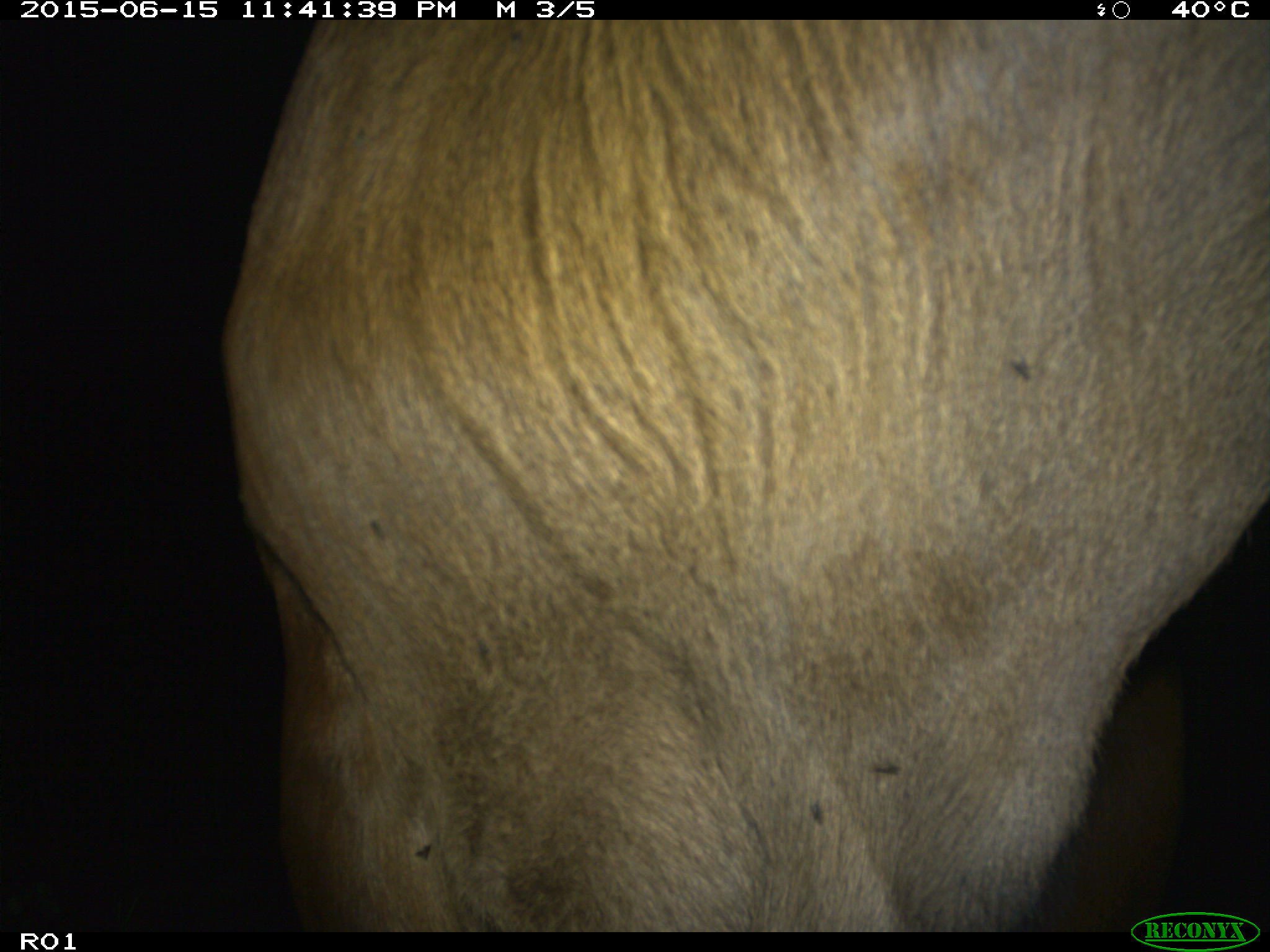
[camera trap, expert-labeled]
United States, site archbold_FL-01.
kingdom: Animalia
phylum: Chordata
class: Mammalia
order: Artiodactyla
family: Bovidae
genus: Bos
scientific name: Bos taurus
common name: domestic cow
Bos taurus (domestic cow).